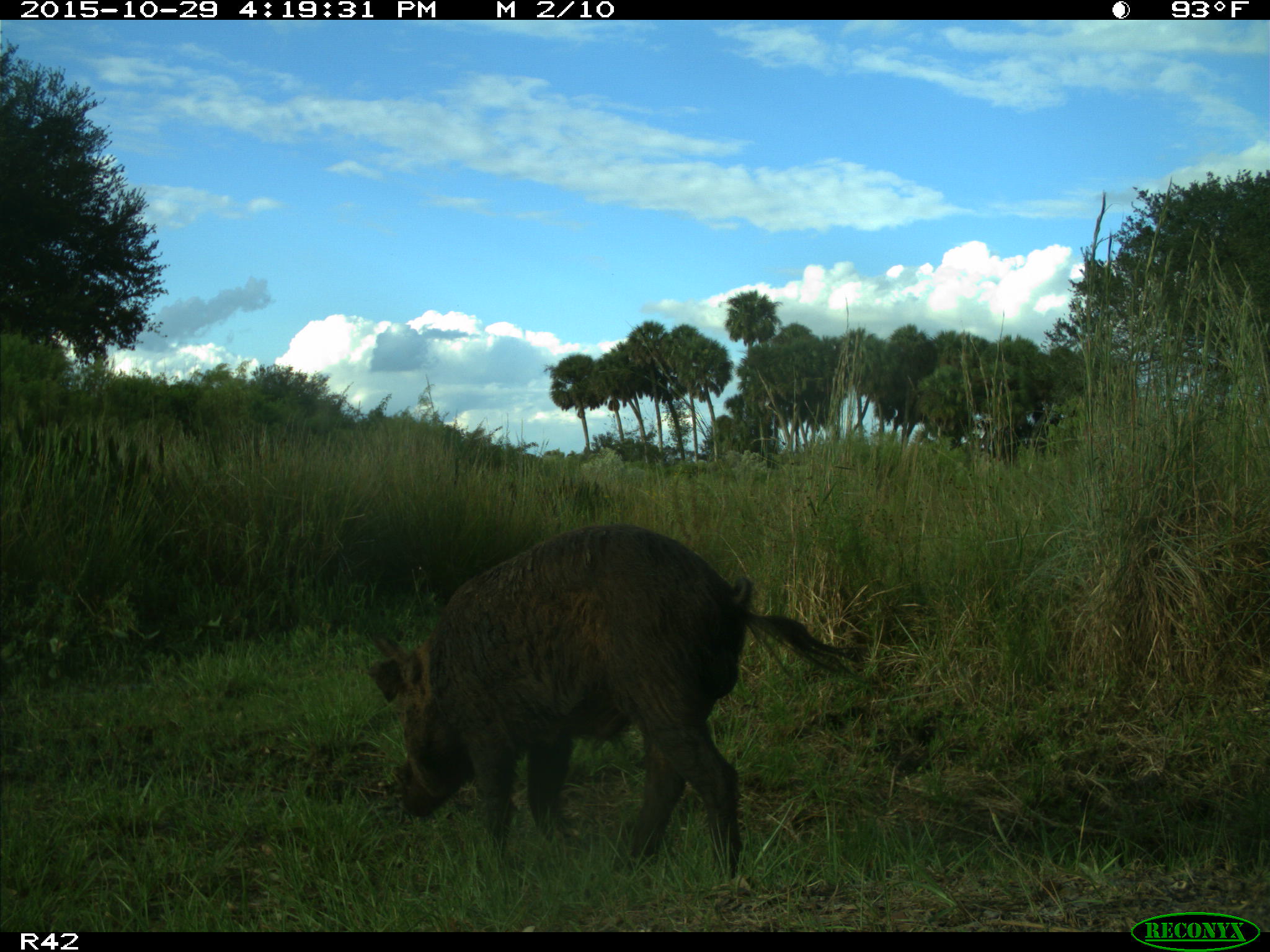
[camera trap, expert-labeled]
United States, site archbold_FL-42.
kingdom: Animalia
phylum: Chordata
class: Mammalia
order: Artiodactyla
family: Suidae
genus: Sus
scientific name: Sus scrofa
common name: wild boar